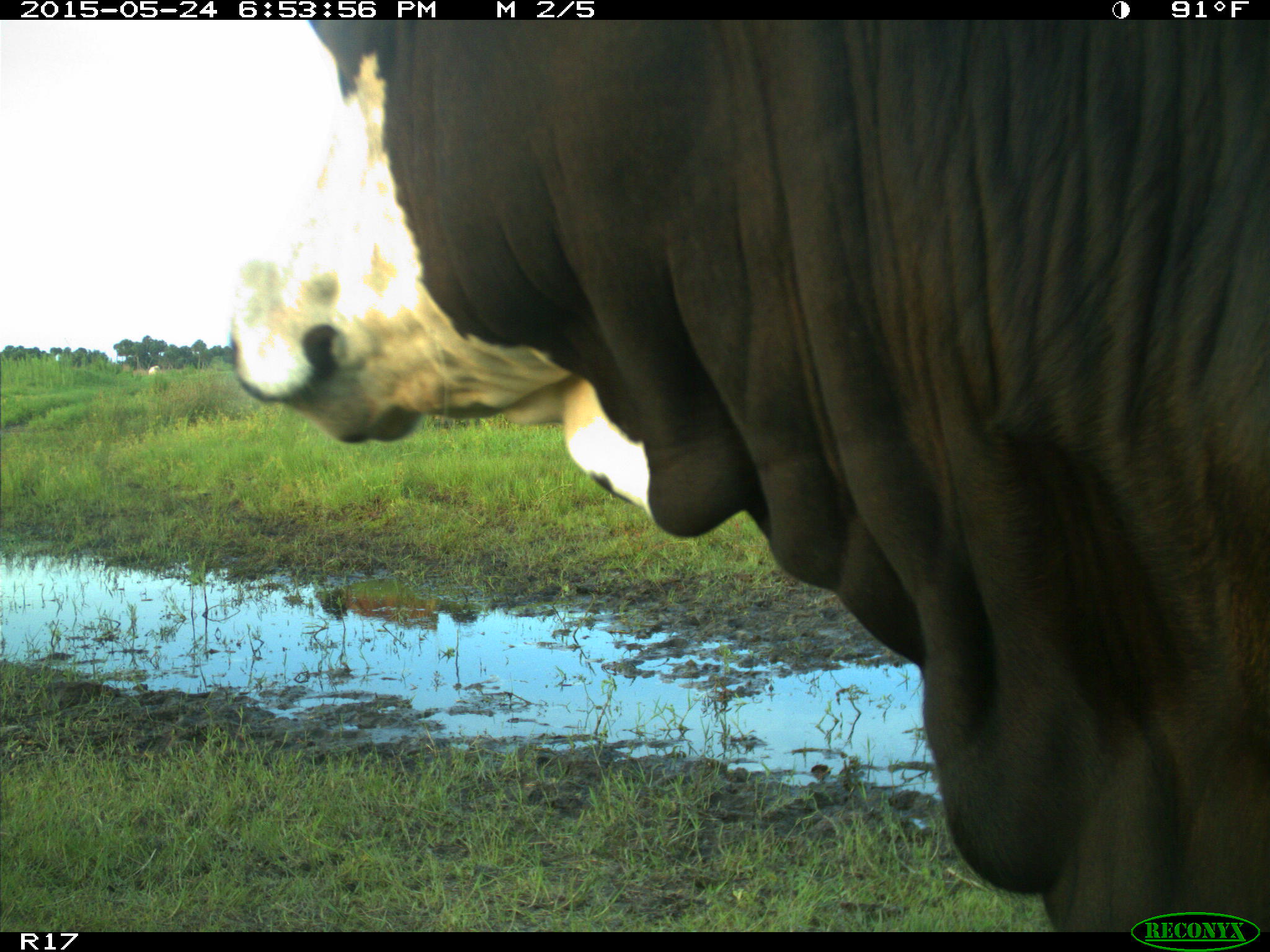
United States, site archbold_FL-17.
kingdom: Animalia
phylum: Chordata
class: Mammalia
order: Artiodactyla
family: Bovidae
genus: Bos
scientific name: Bos taurus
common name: domestic cow